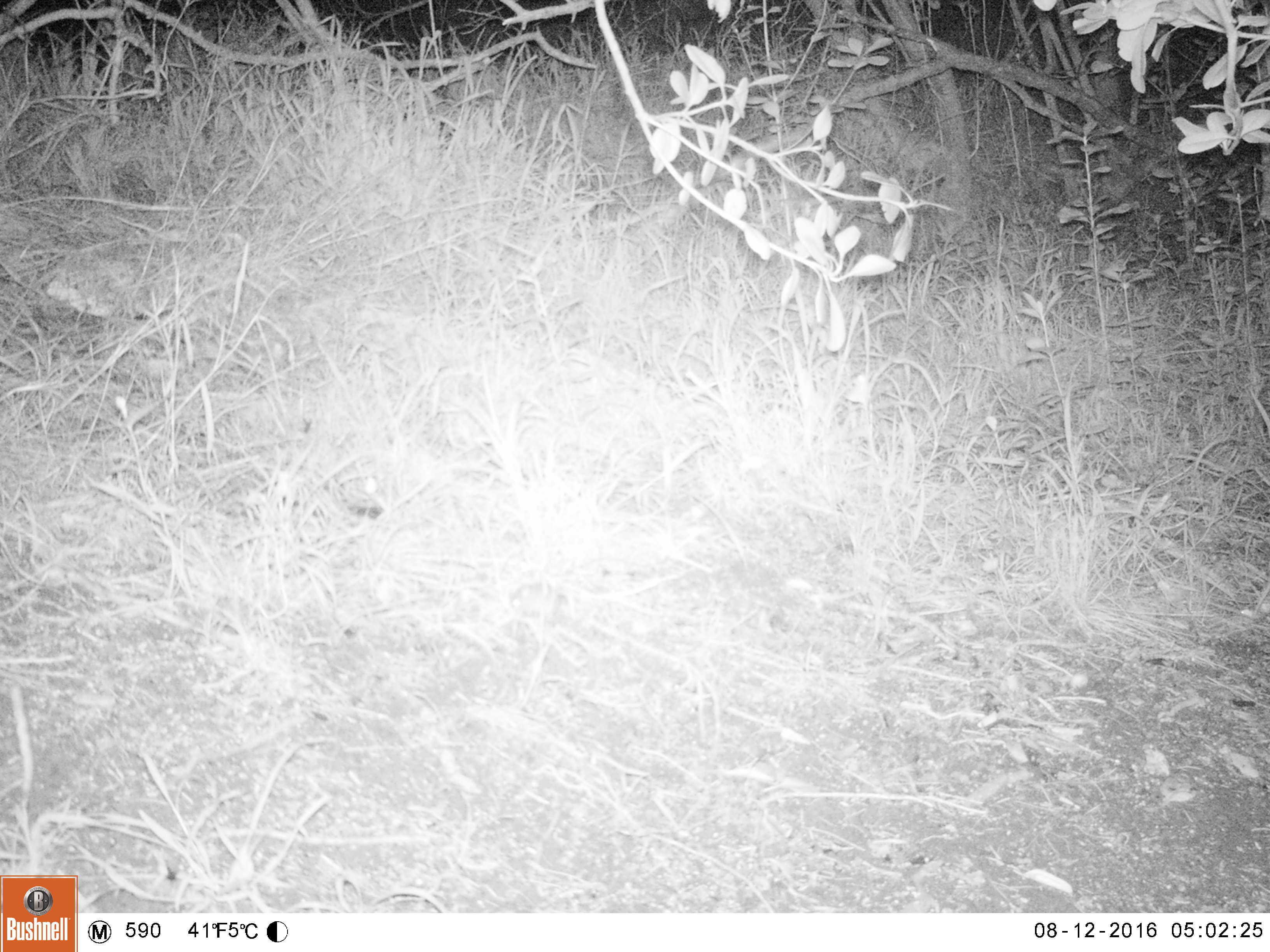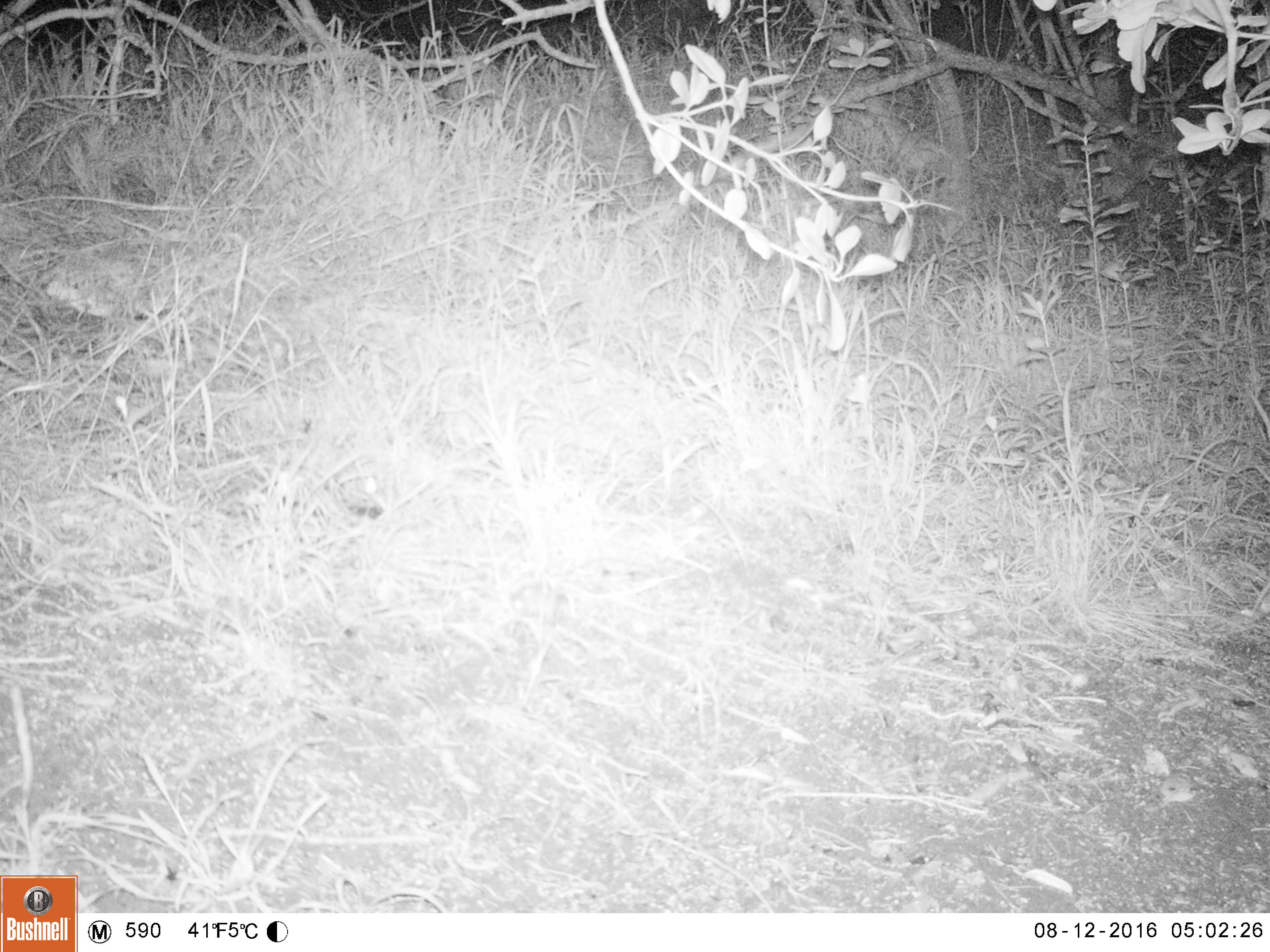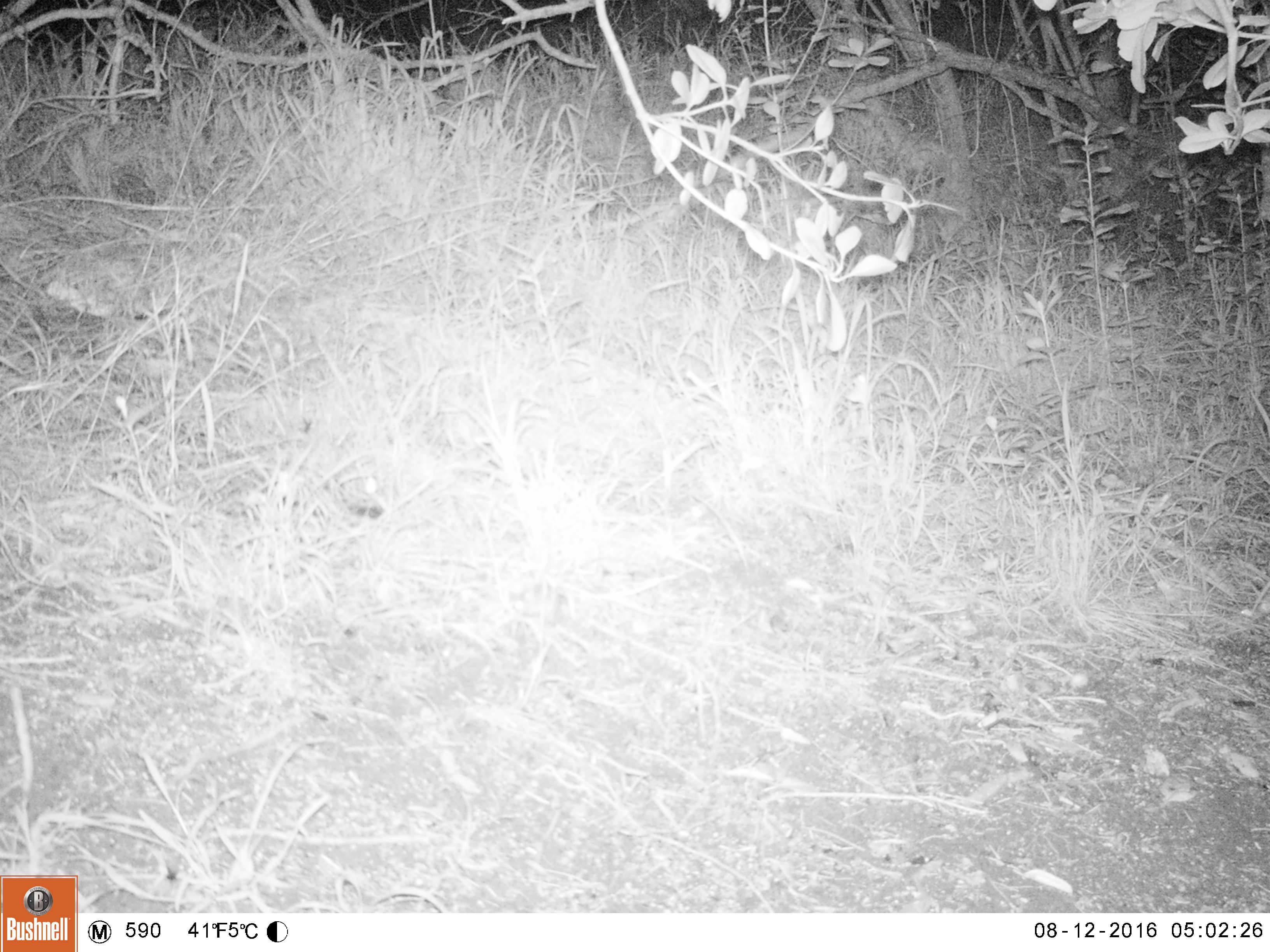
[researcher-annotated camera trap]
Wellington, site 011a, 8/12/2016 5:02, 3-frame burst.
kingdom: Animalia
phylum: Chordata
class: Mammalia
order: Rodentia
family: Muridae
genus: Mus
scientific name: Mus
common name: mouse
Mouse (Mus).